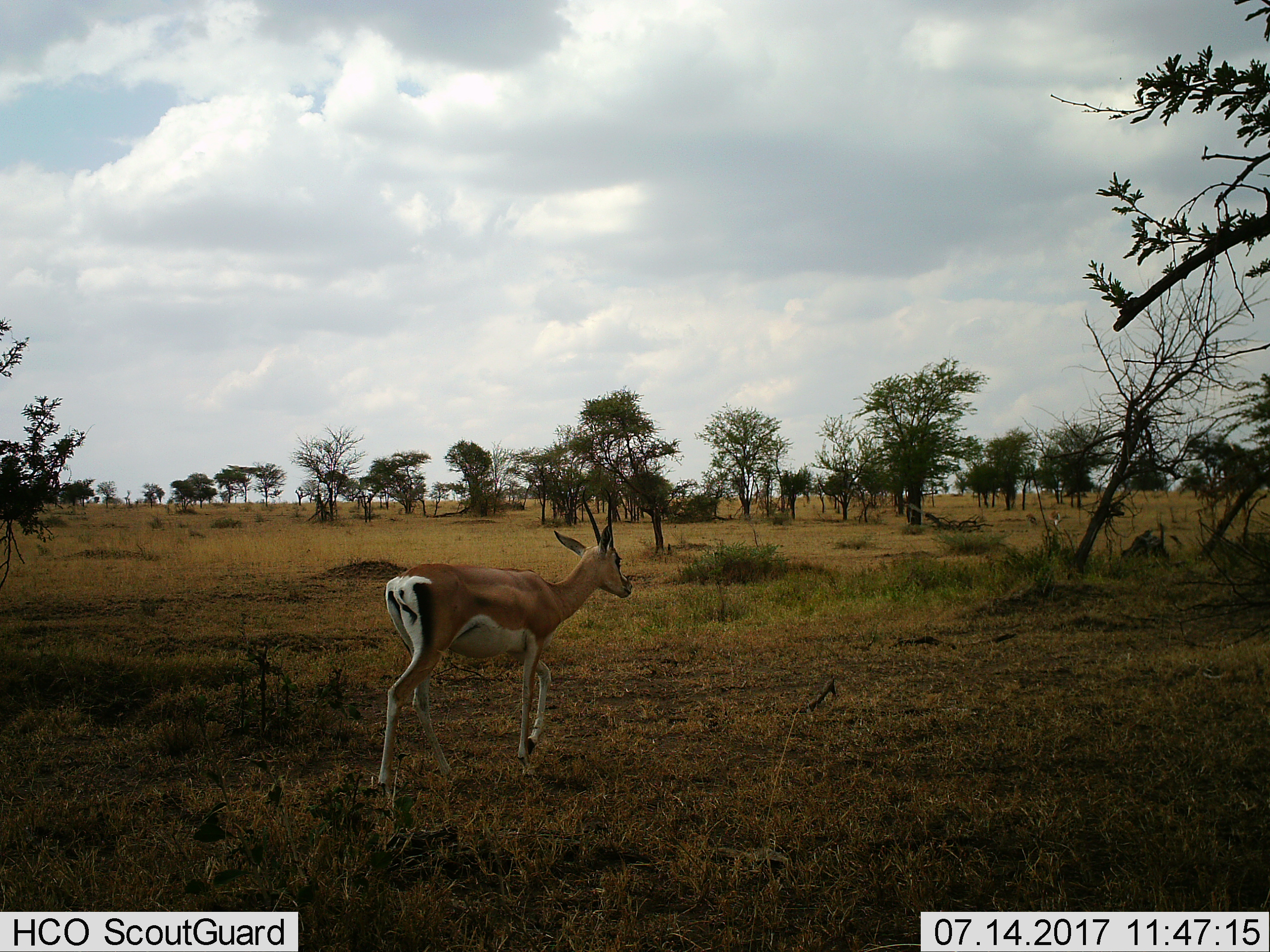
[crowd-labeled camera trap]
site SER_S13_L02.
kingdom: Animalia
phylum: Chordata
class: Mammalia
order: Artiodactyla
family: Bovidae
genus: Nanger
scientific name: Nanger granti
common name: grant's gazelle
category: gazellegrants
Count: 1.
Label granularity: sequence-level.